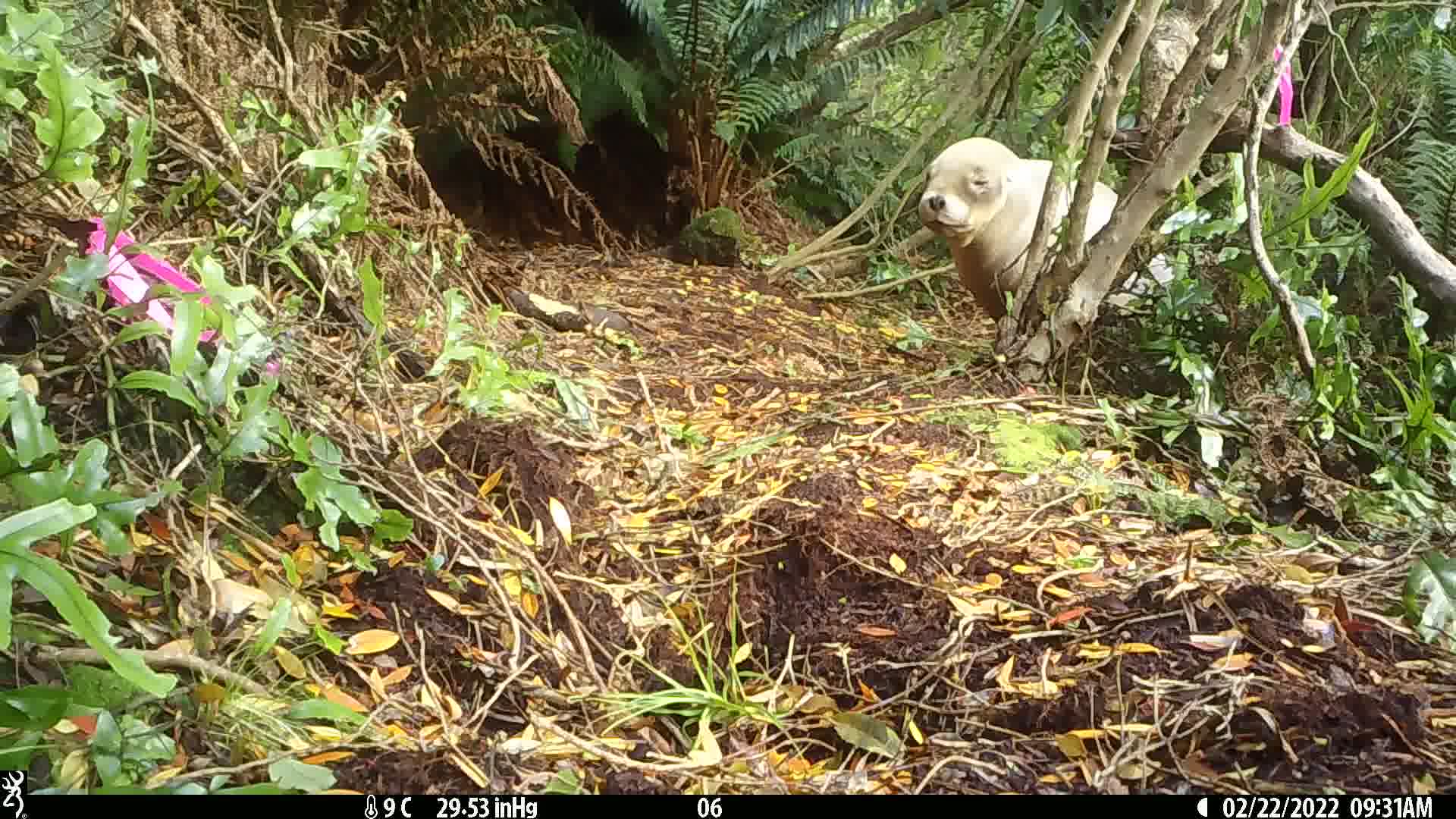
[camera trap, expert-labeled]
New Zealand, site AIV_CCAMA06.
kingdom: Animalia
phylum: Chordata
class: Mammalia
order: Carnivora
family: Otariidae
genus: Phocarctos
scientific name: Phocarctos hookeri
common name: new zealand sea lion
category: sealion